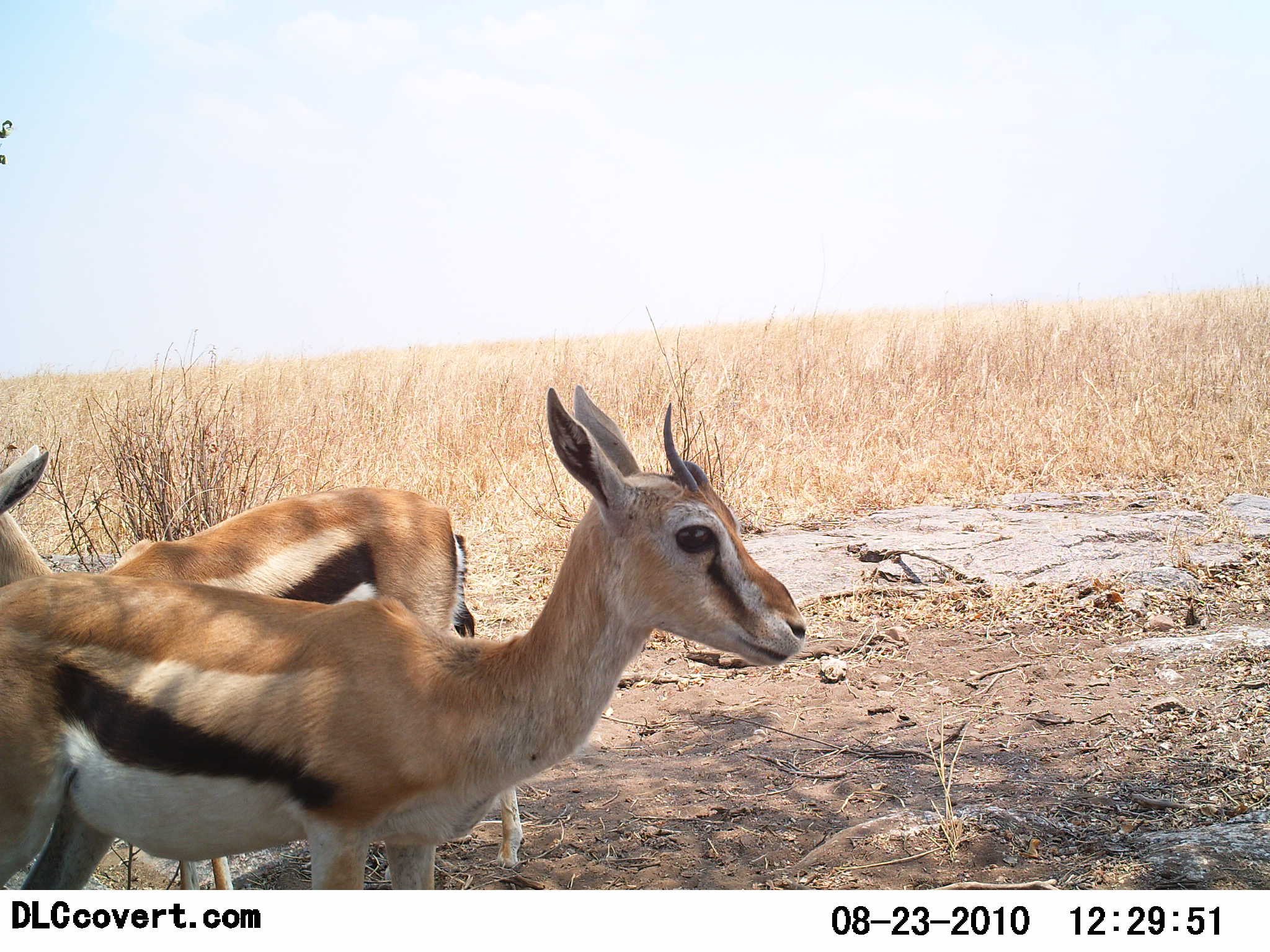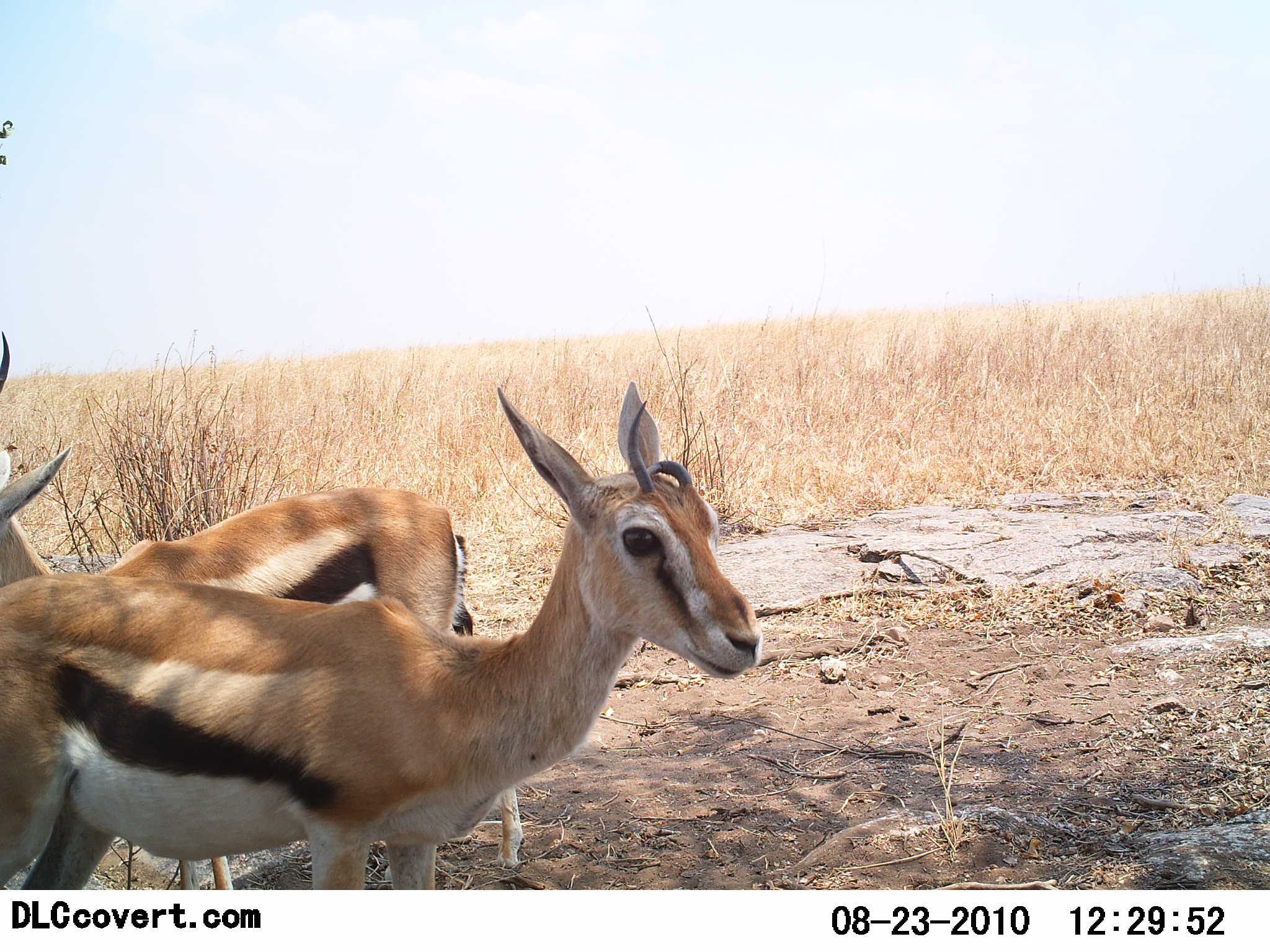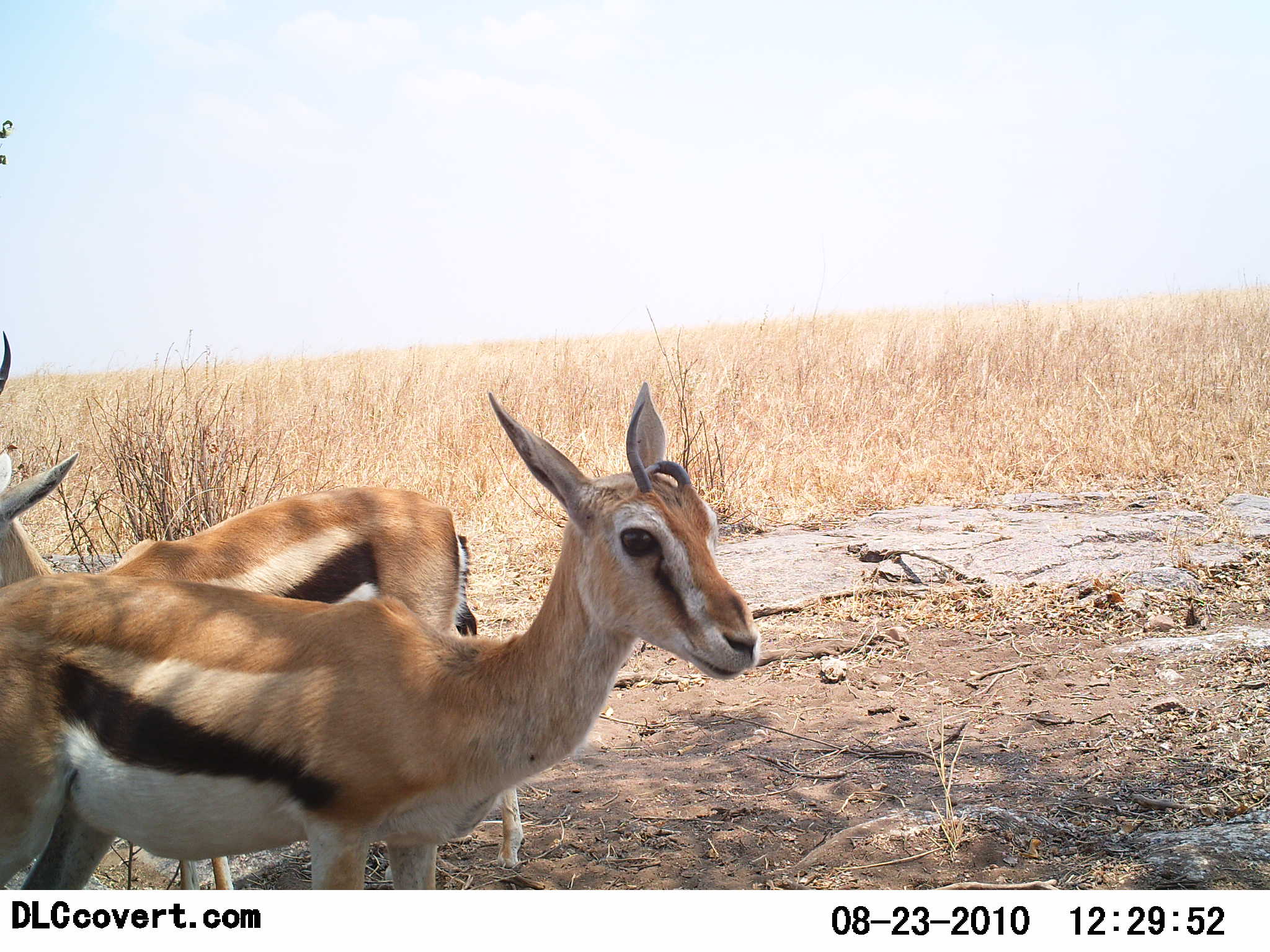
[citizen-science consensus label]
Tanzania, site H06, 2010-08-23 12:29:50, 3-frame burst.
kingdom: Animalia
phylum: Chordata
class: Mammalia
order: Artiodactyla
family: Bovidae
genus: Eudorcas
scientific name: Eudorcas thomsonii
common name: thomson's gazelle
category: gazellethomsons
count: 2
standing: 91%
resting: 9%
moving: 0%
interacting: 0%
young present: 0%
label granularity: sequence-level